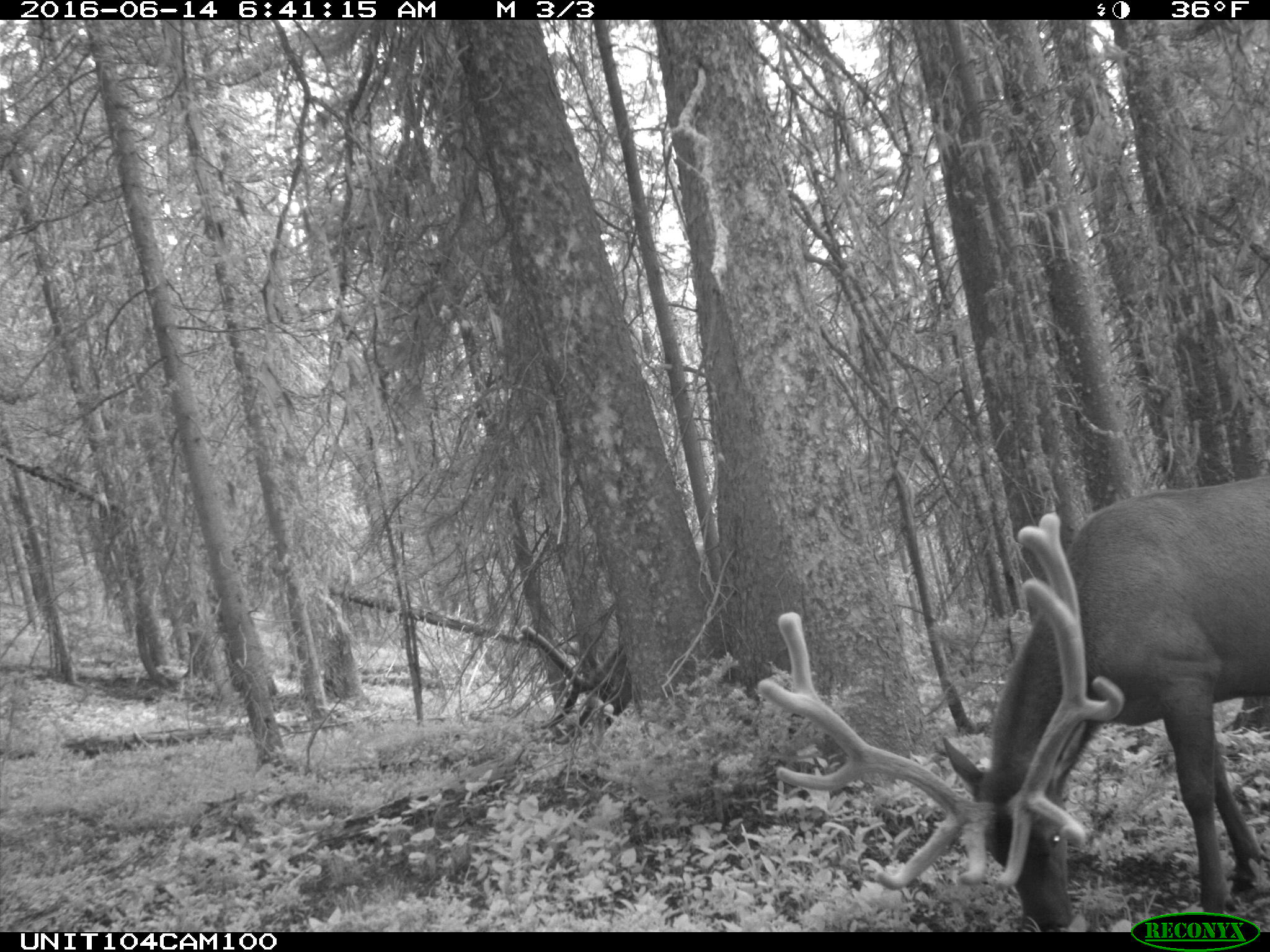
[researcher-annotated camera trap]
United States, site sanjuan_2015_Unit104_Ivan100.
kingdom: Animalia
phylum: Chordata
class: Mammalia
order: Artiodactyla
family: Cervidae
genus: Cervus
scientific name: Cervus elaphus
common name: red deer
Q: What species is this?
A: Cervus elaphus (red deer).